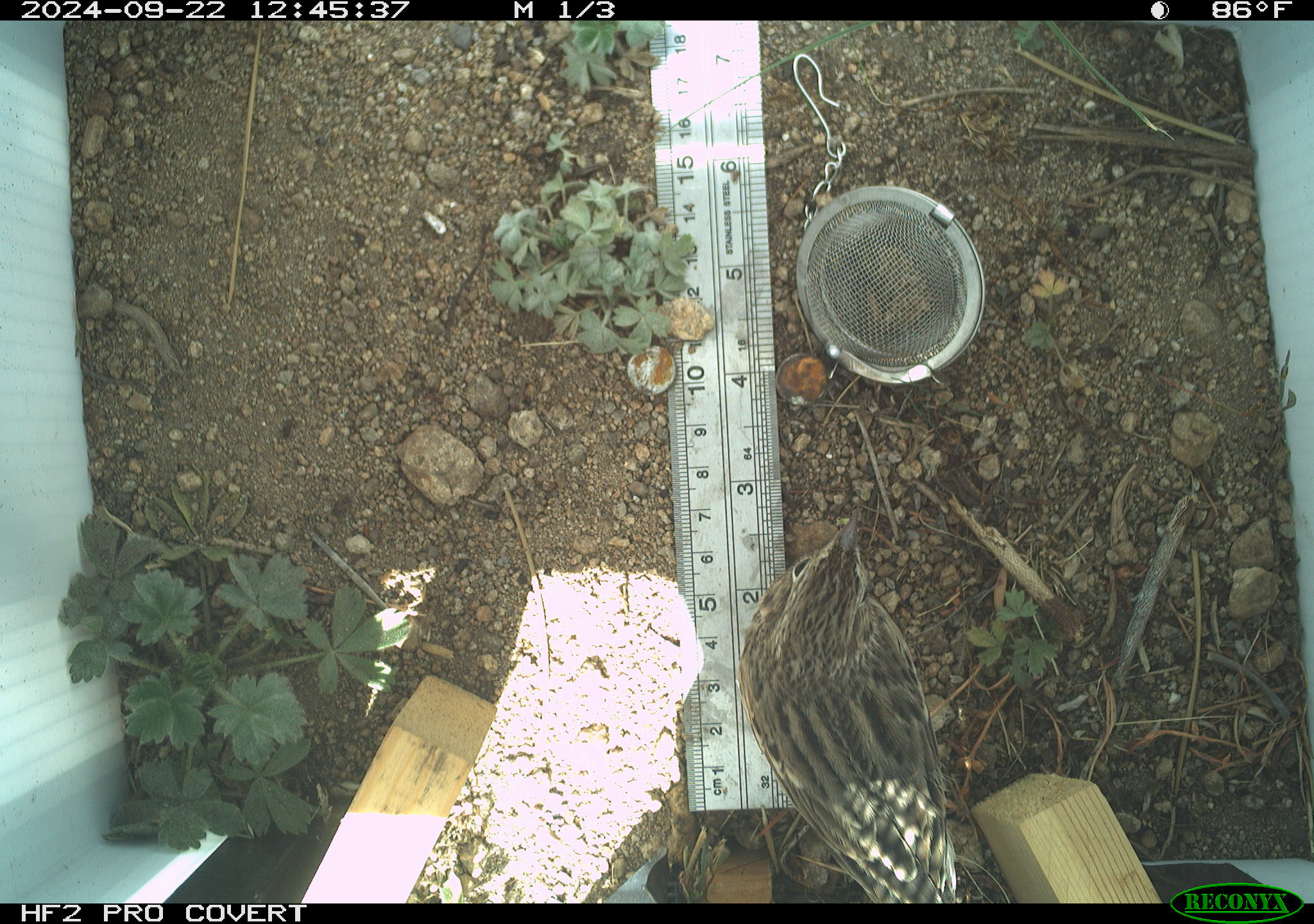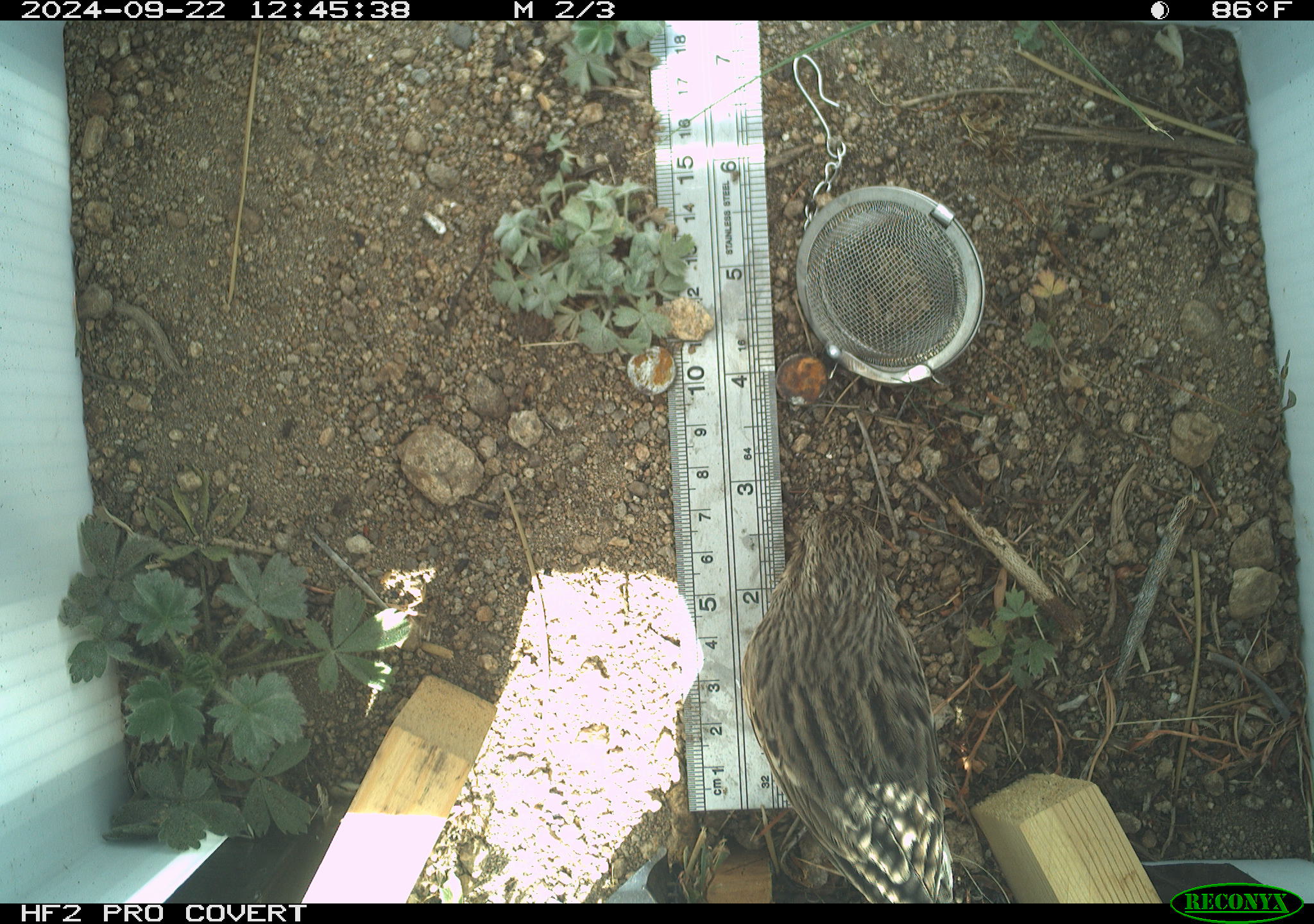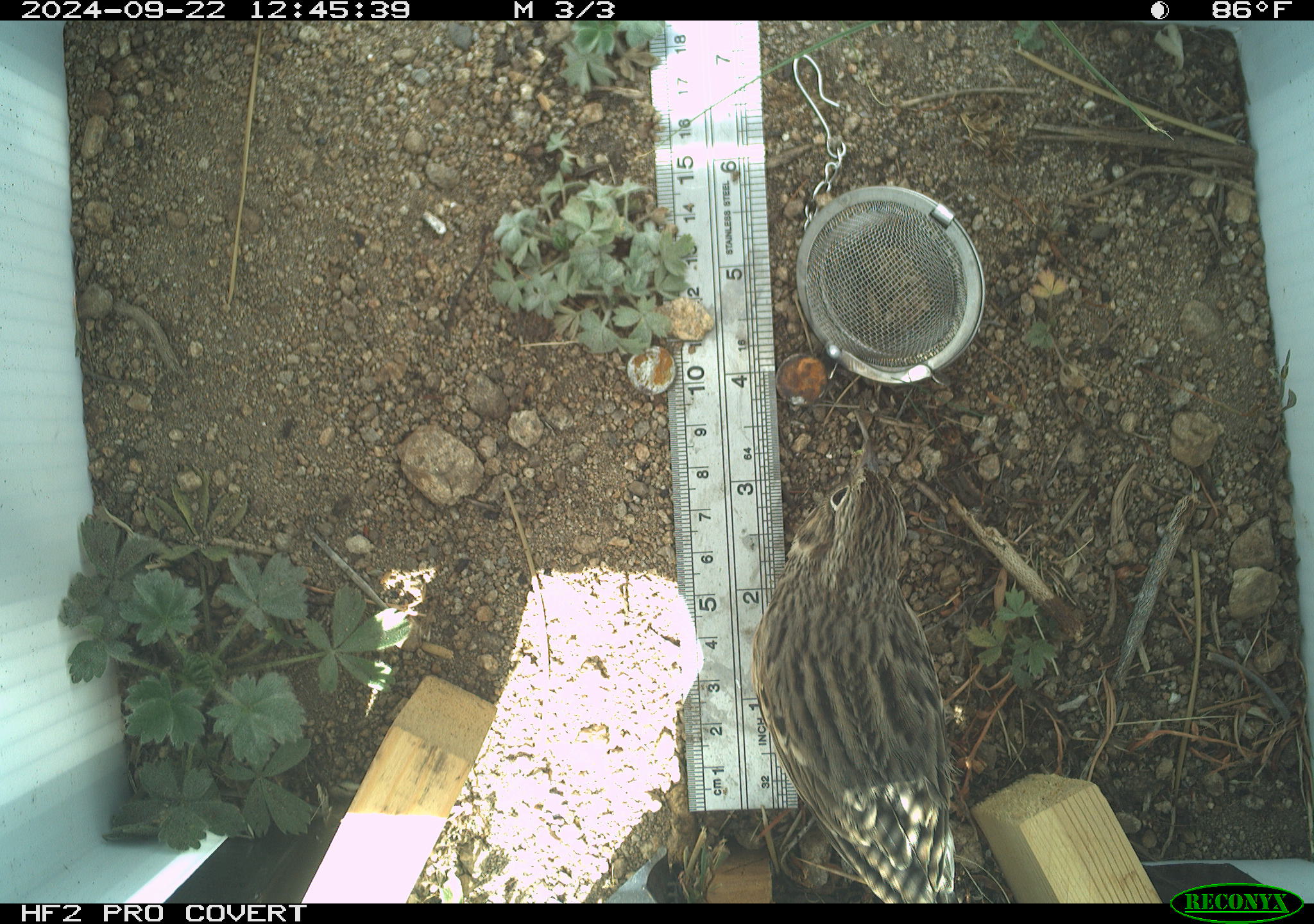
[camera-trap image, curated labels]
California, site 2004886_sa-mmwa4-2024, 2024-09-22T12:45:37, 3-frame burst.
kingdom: Animalia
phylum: Chordata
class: Aves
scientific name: Aves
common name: bird